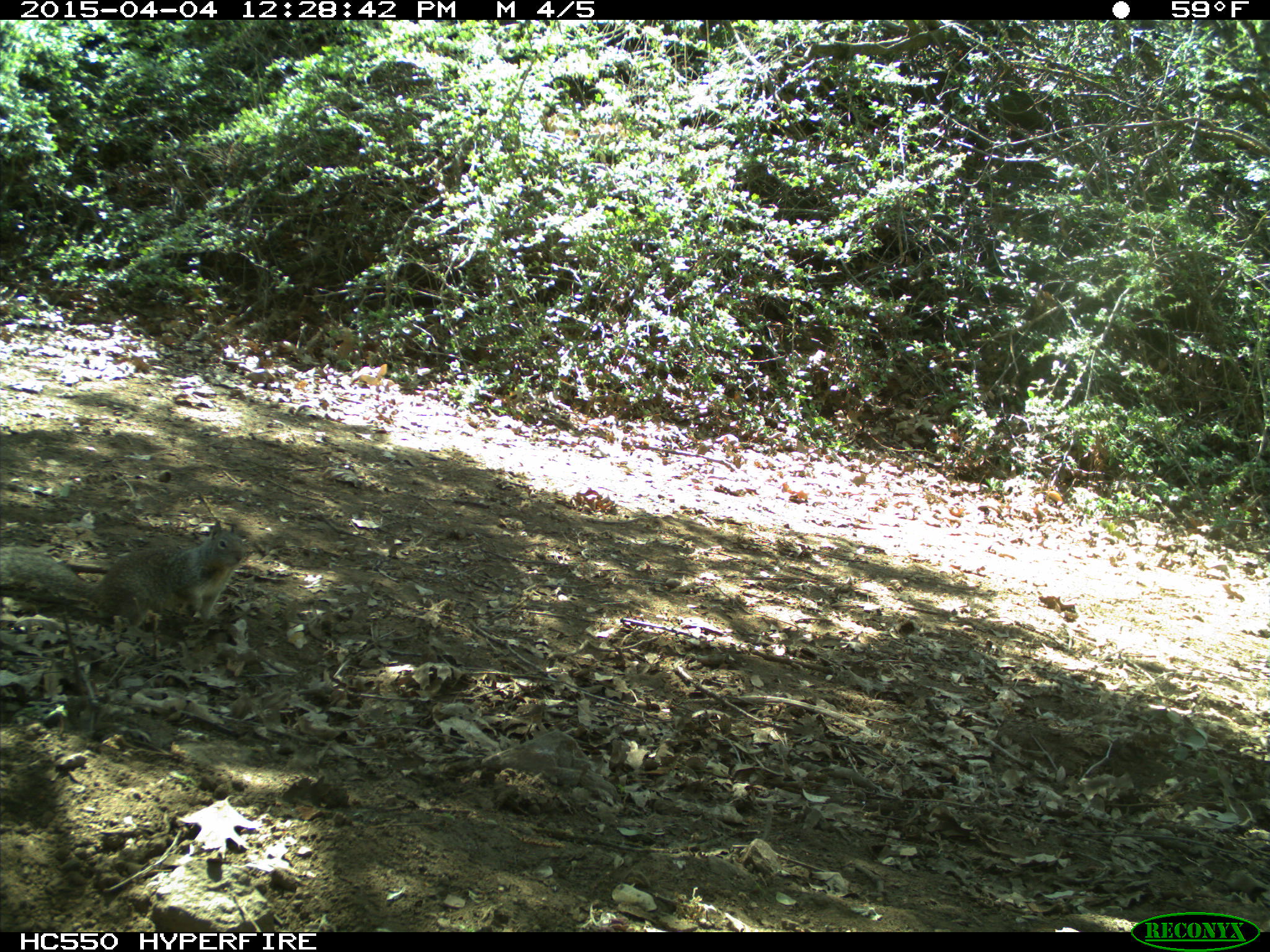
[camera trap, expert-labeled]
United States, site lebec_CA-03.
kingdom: Animalia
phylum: Chordata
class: Mammalia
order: Rodentia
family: Sciuridae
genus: Otospermophilus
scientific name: Otospermophilus beecheyi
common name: california ground squirrel